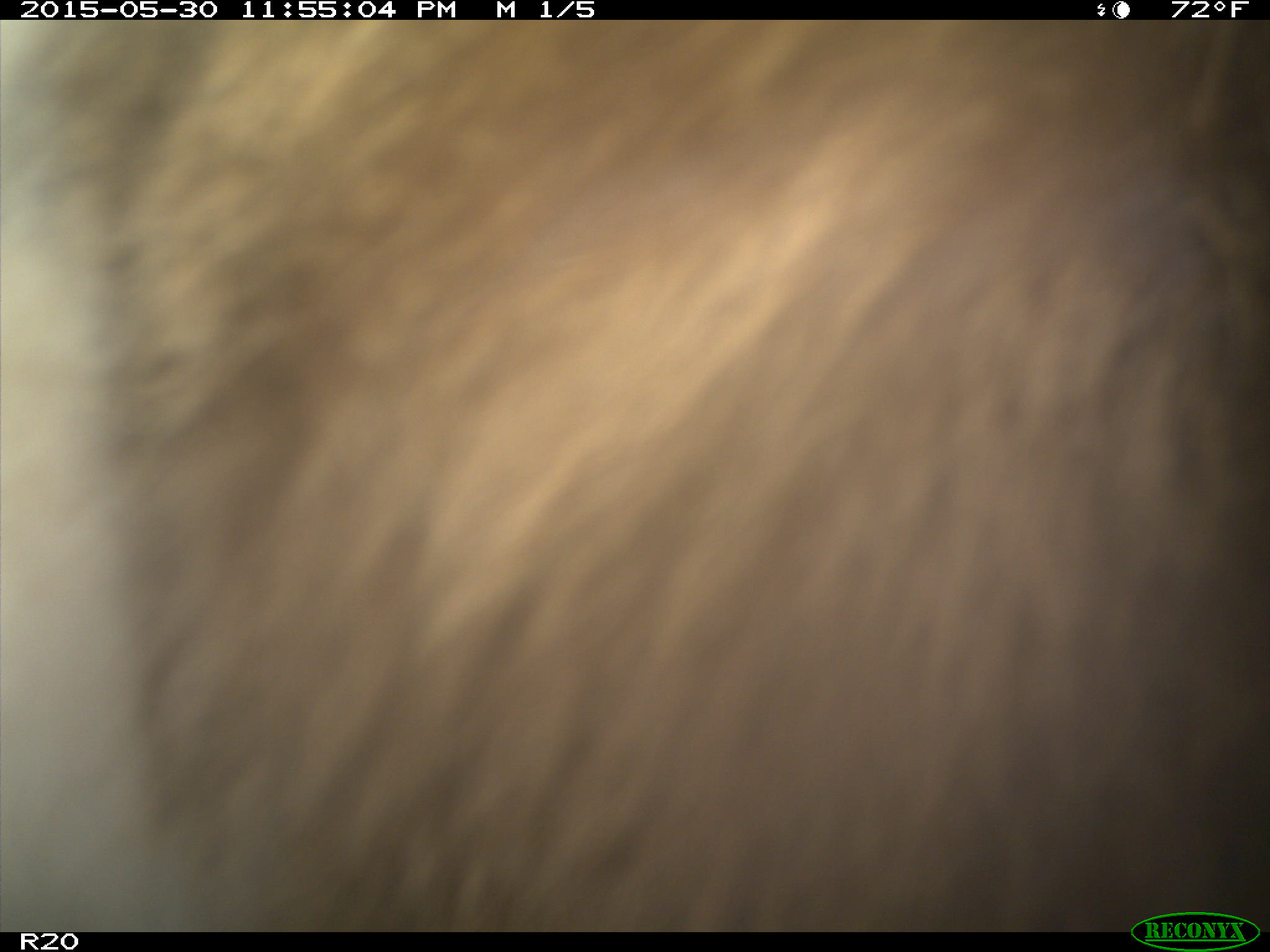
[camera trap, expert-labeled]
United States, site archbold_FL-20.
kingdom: Animalia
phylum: Chordata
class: Mammalia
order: Artiodactyla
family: Bovidae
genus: Bos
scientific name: Bos taurus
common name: domestic cow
Bos taurus (domestic cow).